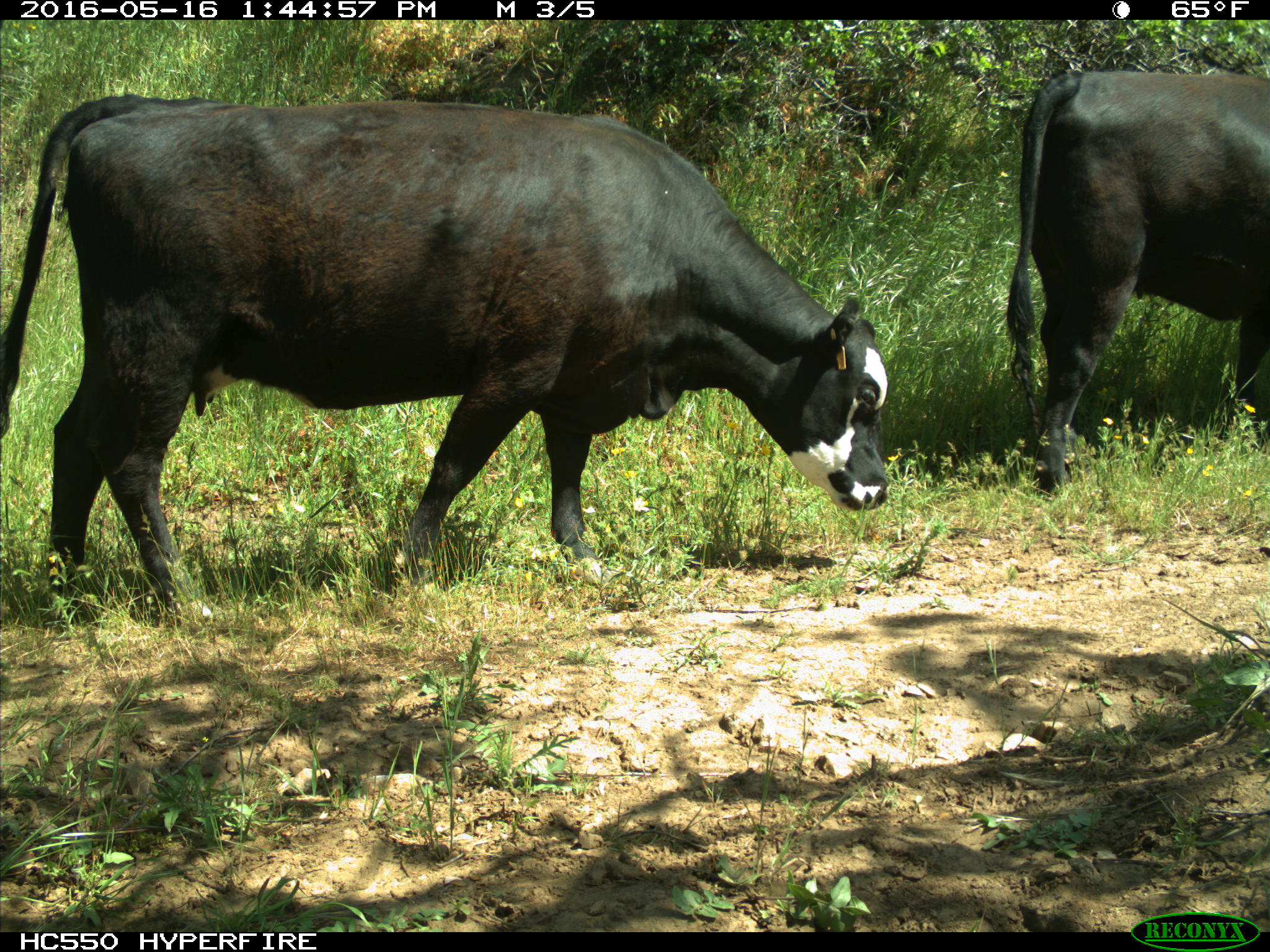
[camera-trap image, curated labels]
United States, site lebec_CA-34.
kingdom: Animalia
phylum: Chordata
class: Mammalia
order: Artiodactyla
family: Bovidae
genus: Bos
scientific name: Bos taurus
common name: domestic cow